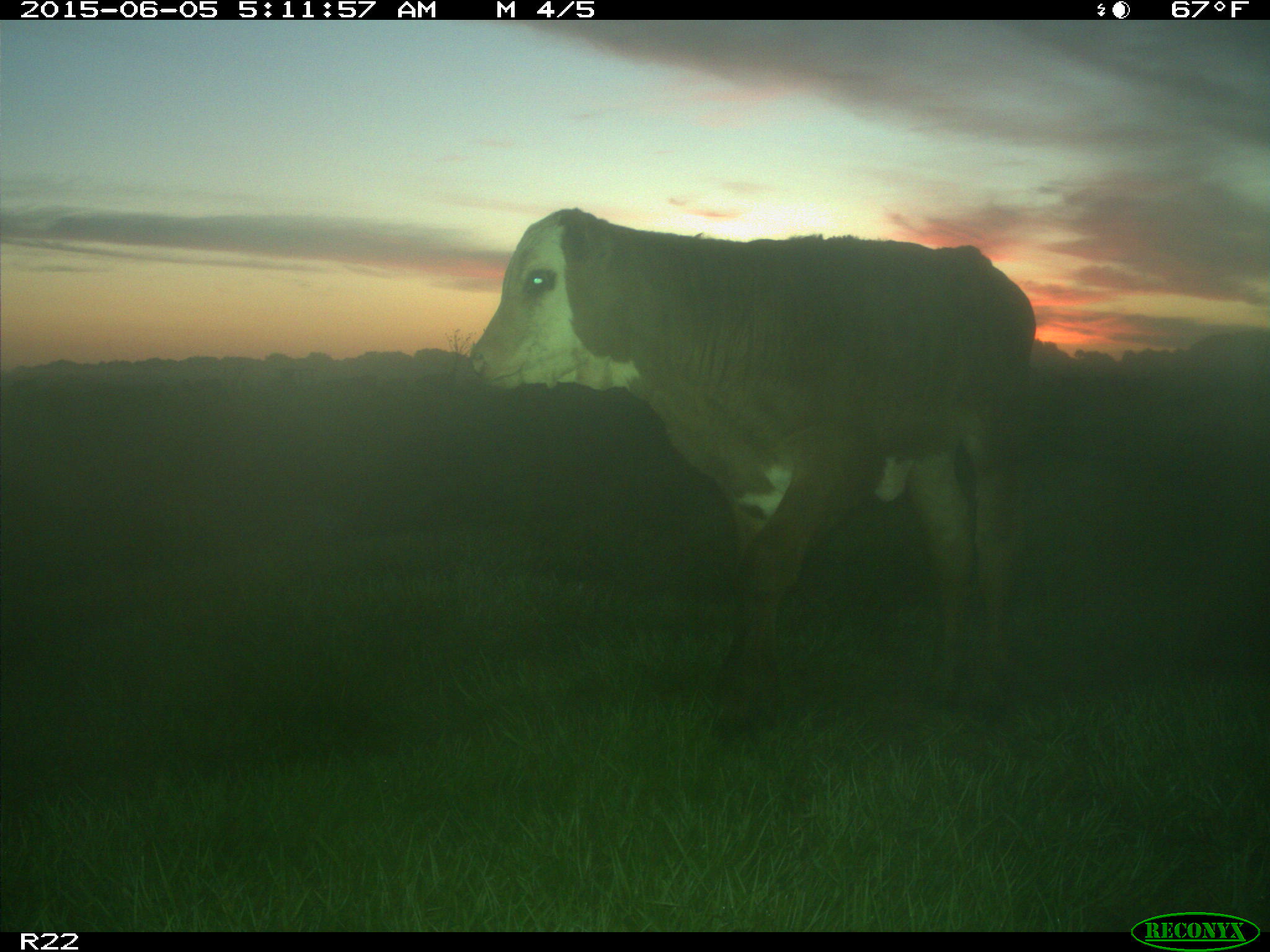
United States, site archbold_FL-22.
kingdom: Animalia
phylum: Chordata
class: Mammalia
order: Artiodactyla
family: Bovidae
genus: Bos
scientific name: Bos taurus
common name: domestic cow